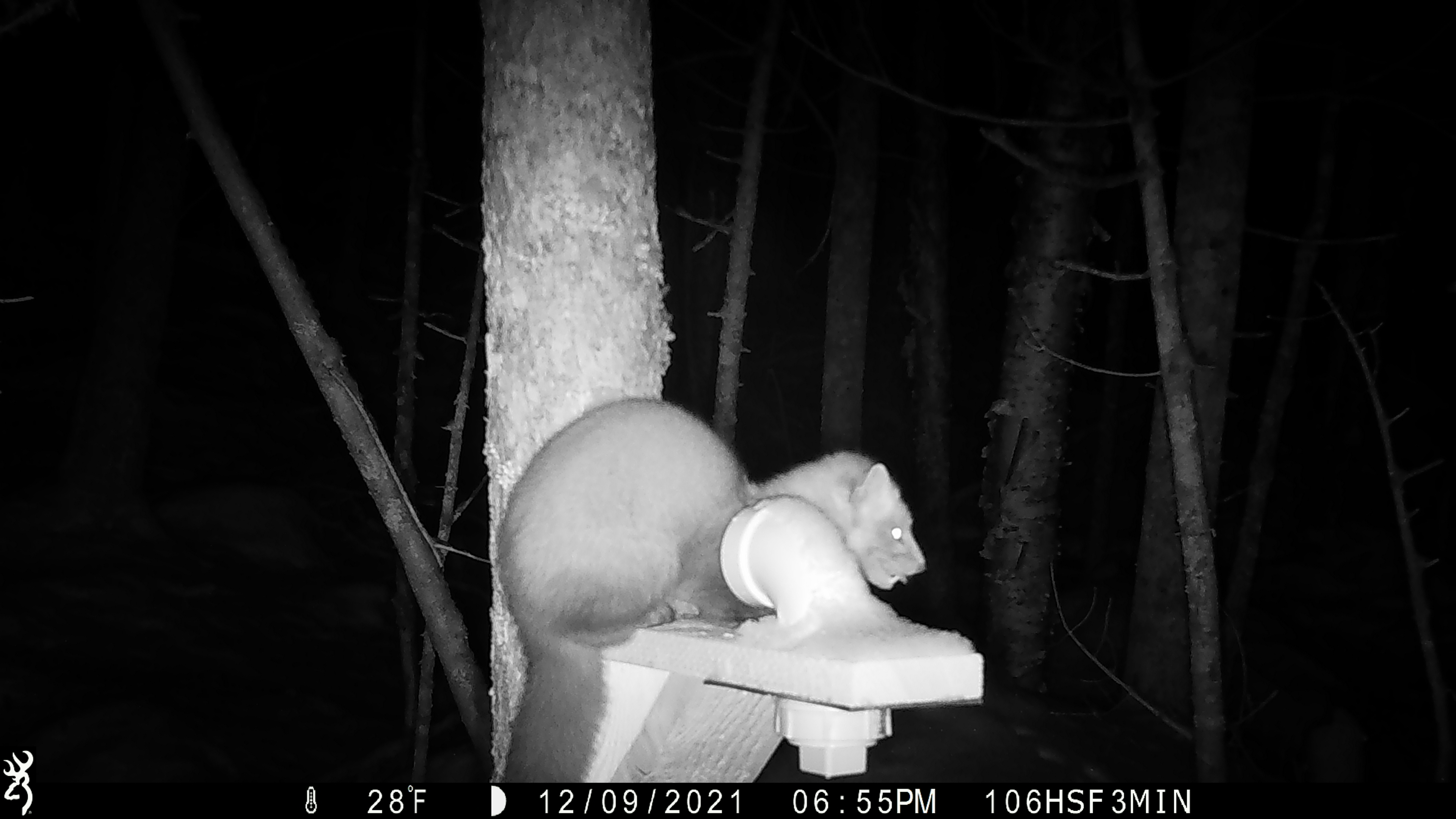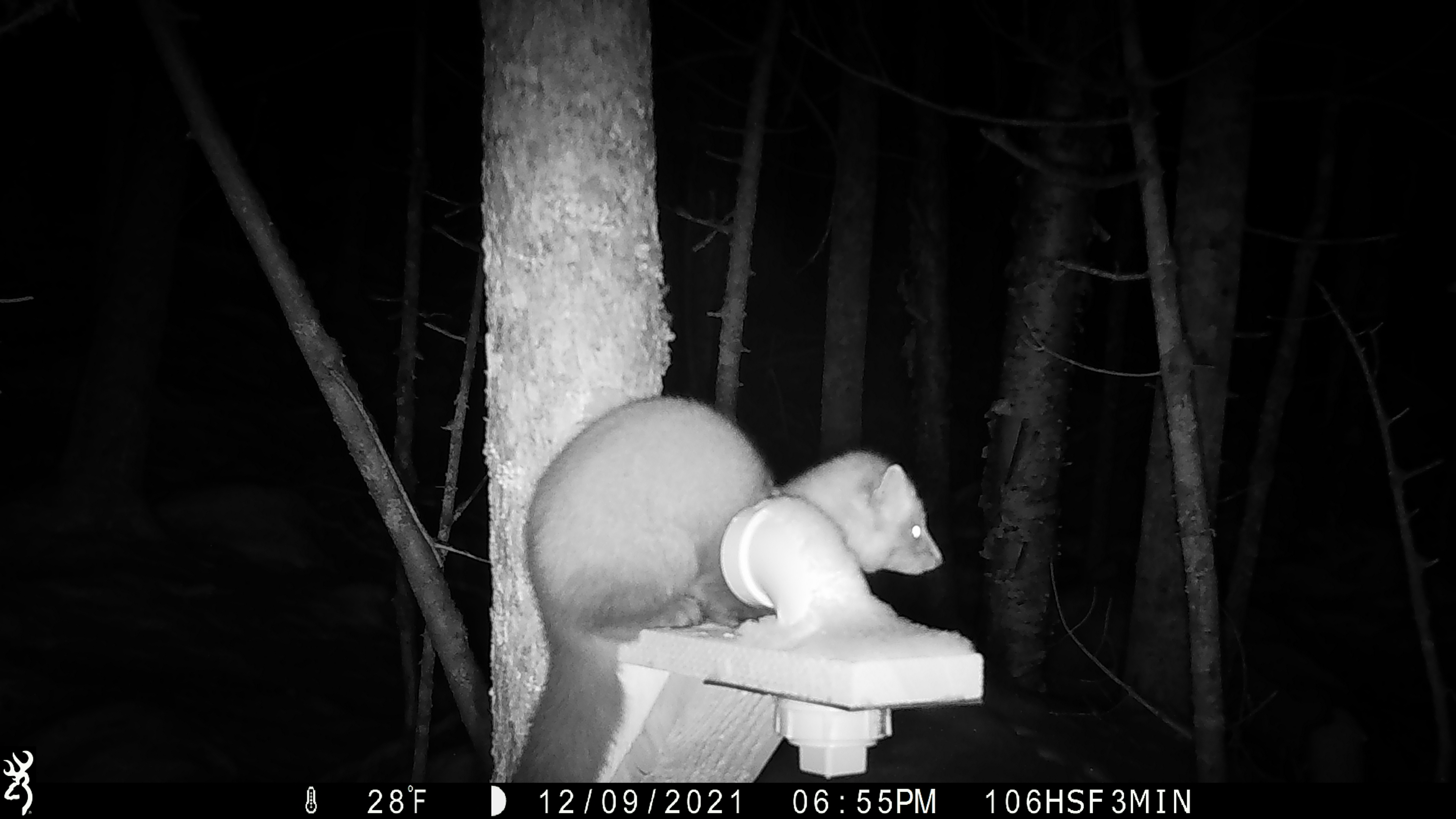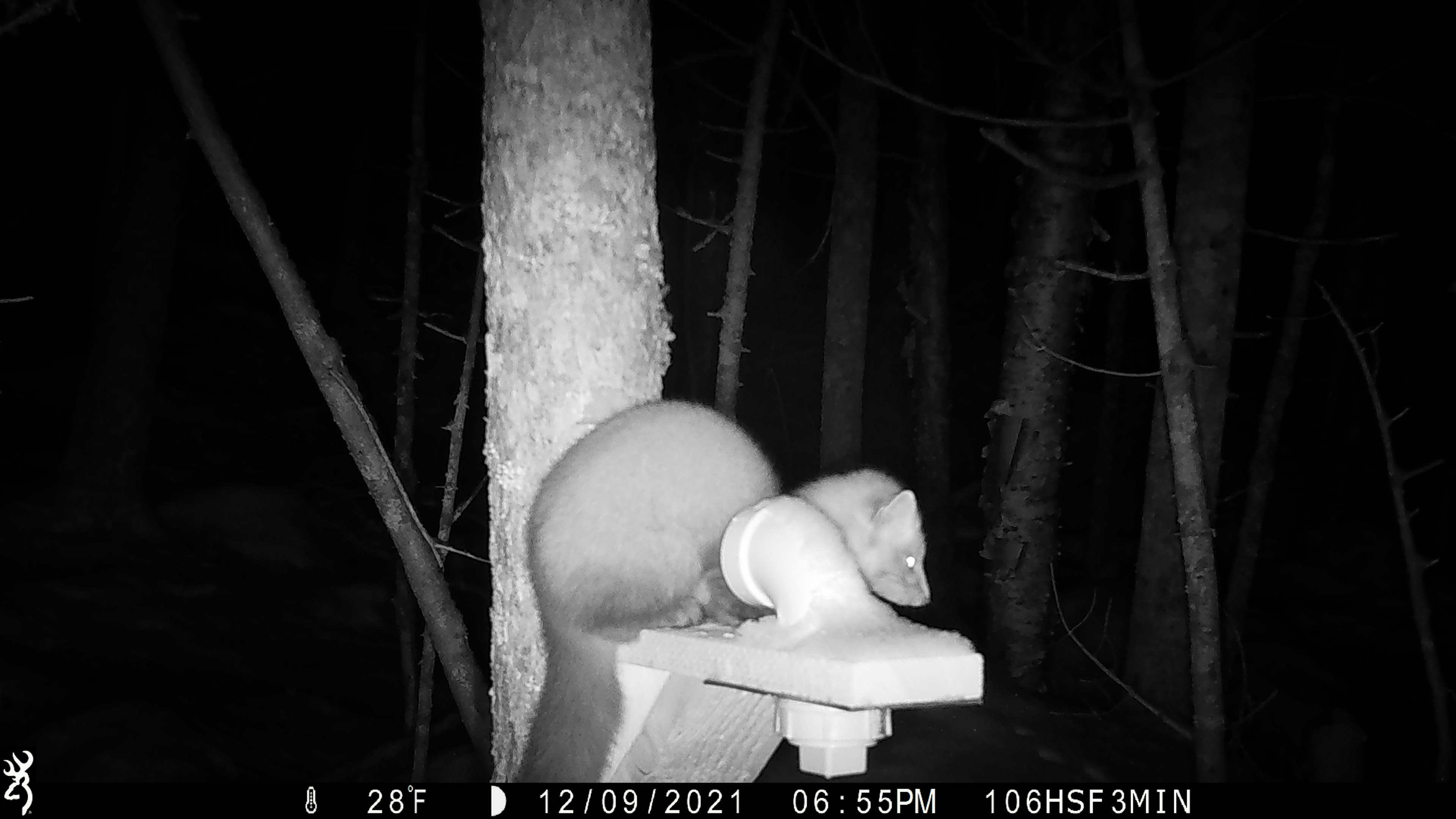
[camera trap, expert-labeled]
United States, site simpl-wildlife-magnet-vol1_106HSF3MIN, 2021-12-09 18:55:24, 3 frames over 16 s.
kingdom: Animalia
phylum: Chordata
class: Mammalia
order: Carnivora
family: Mustelidae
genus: Martes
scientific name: Martes americana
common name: american marten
American marten (Martes americana).